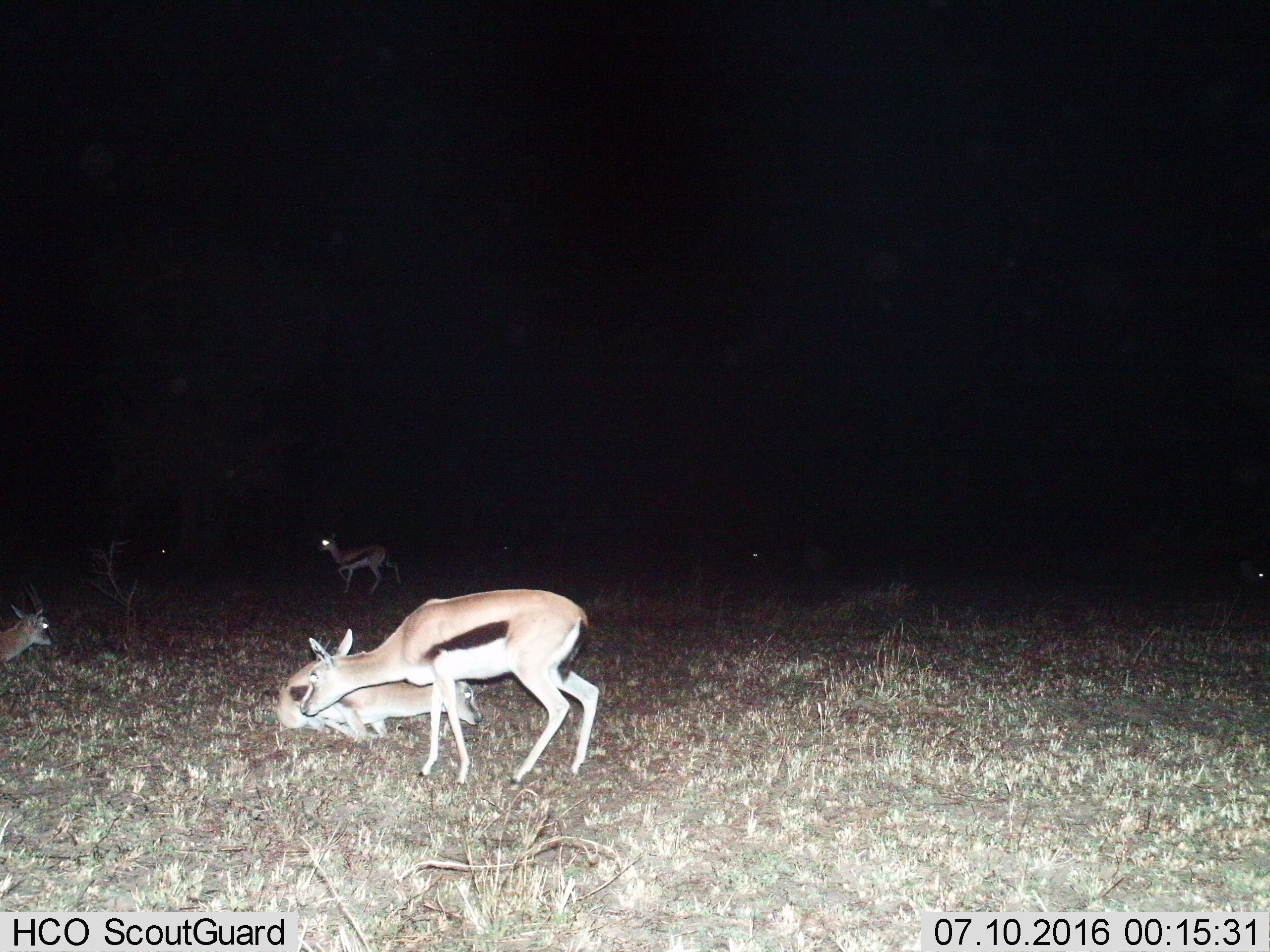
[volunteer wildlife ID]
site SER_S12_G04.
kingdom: Animalia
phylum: Chordata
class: Mammalia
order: Artiodactyla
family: Bovidae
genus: Eudorcas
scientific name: Eudorcas thomsonii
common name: thomson's gazelle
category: gazellethomsons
Gazellethomsons (thomson's gazelle) (Eudorcas thomsonii), count 7. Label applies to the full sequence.